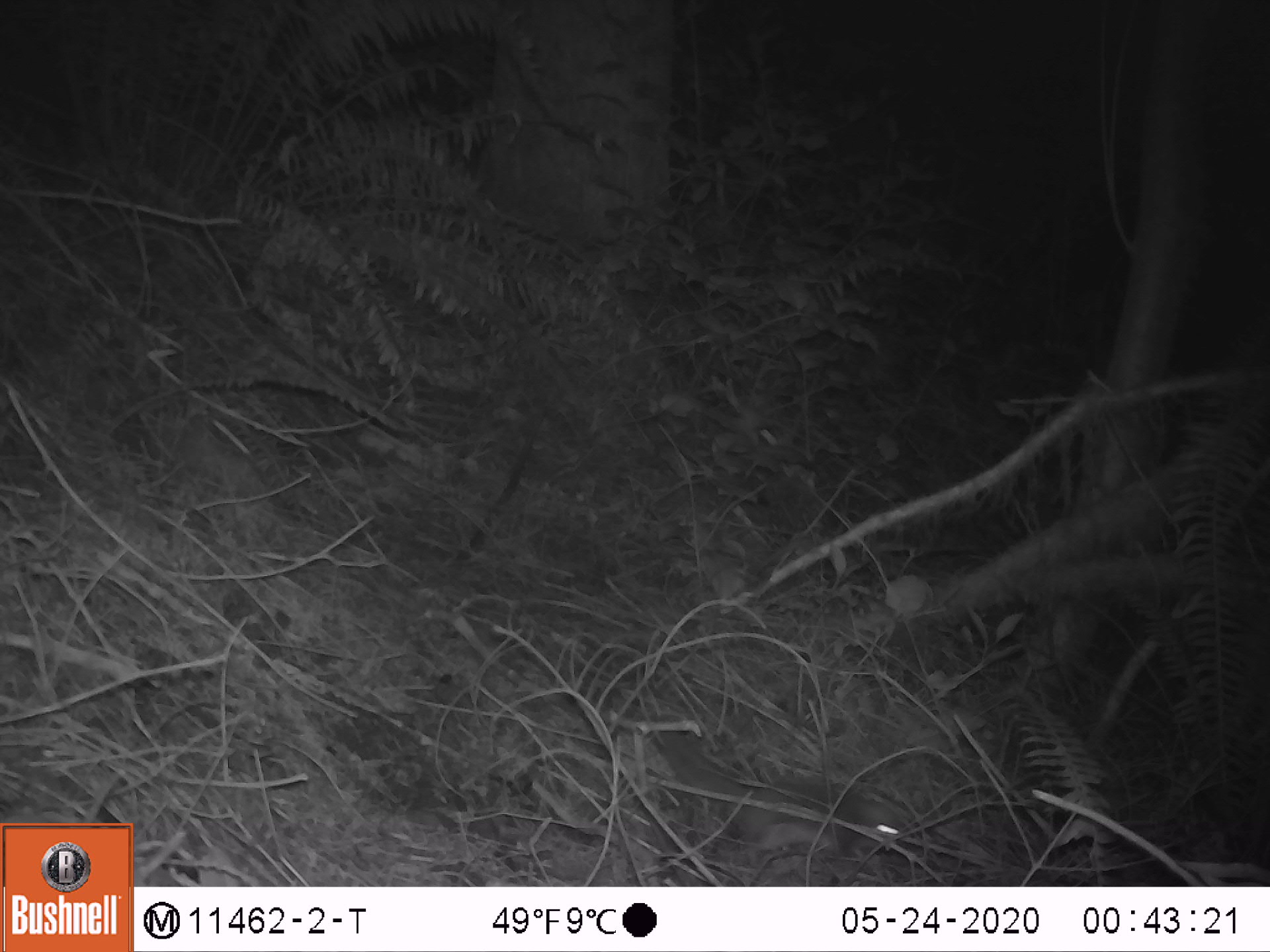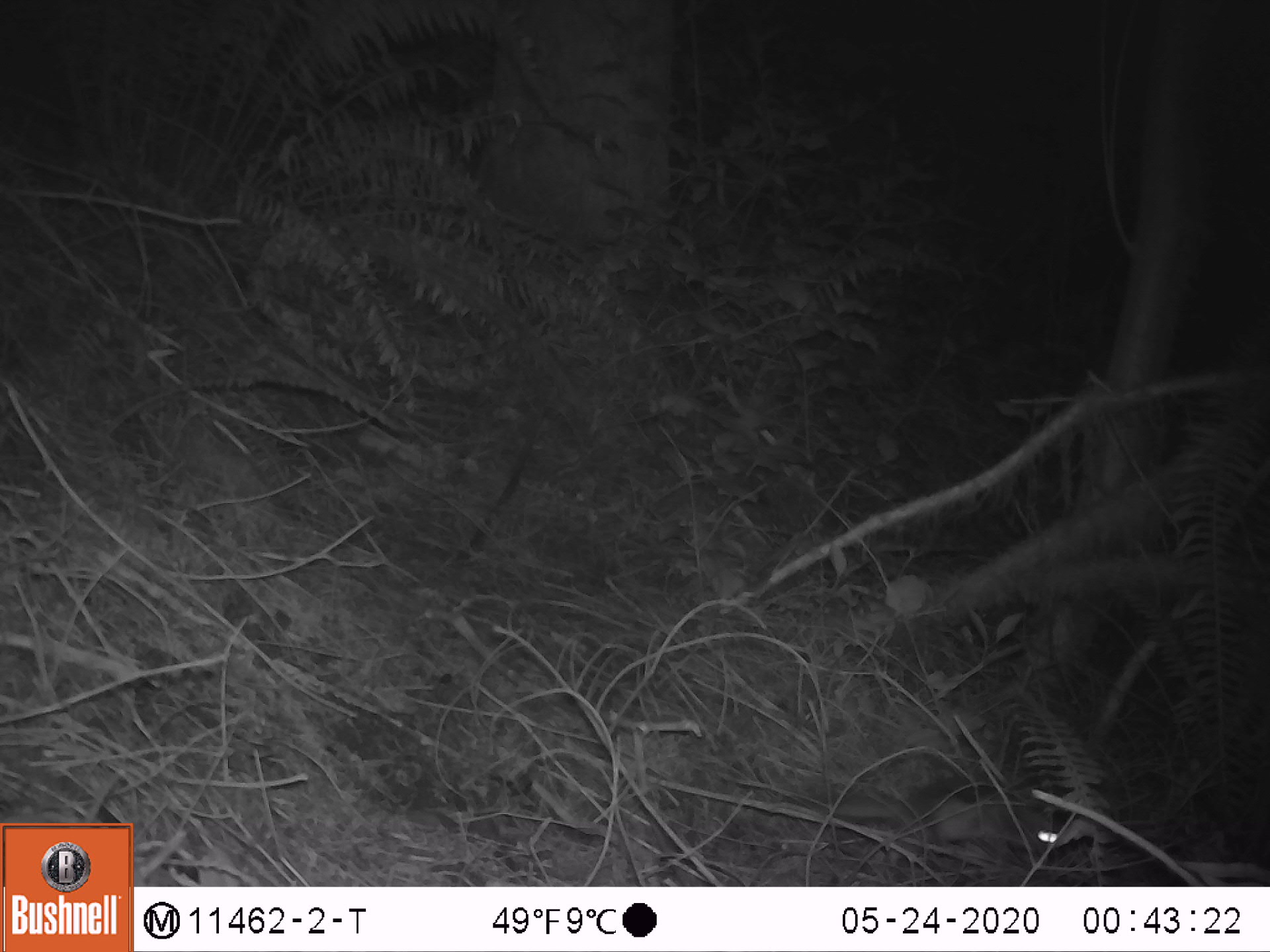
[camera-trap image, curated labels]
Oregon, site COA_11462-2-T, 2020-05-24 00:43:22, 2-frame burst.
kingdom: Animalia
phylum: Chordata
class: Mammalia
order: Rodentia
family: Sciuridae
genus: Glaucomys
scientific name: Glaucomys oregonensis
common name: humboldt's flying squirrel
Humboldt's flying squirrel (Glaucomys oregonensis).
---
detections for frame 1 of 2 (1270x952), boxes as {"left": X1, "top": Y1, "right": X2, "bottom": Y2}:
humboldt's flying squirrel: {"left": 659, "top": 730, "right": 912, "bottom": 872}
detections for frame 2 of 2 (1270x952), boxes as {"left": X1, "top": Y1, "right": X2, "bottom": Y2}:
humboldt's flying squirrel: {"left": 814, "top": 777, "right": 1078, "bottom": 860}